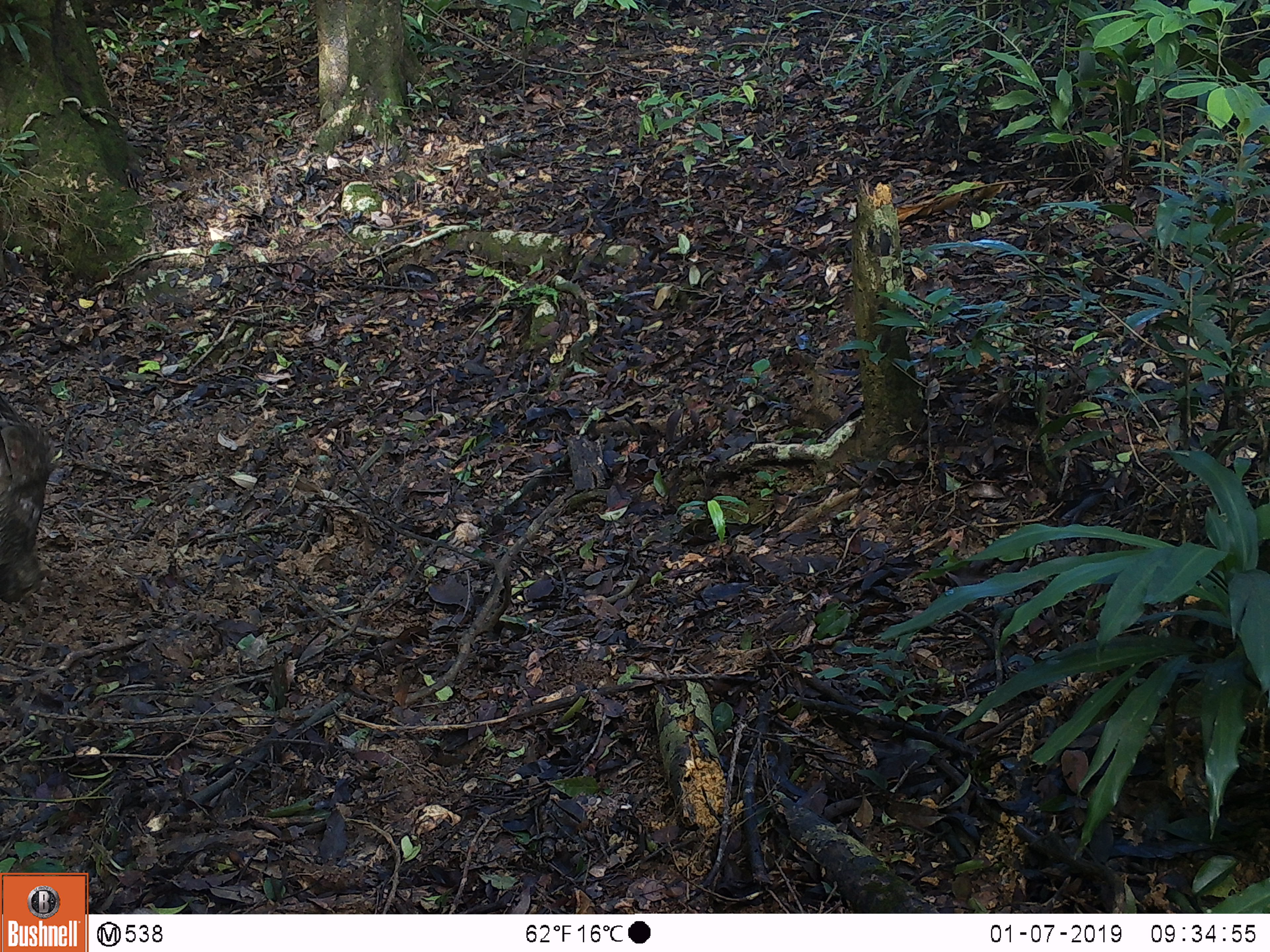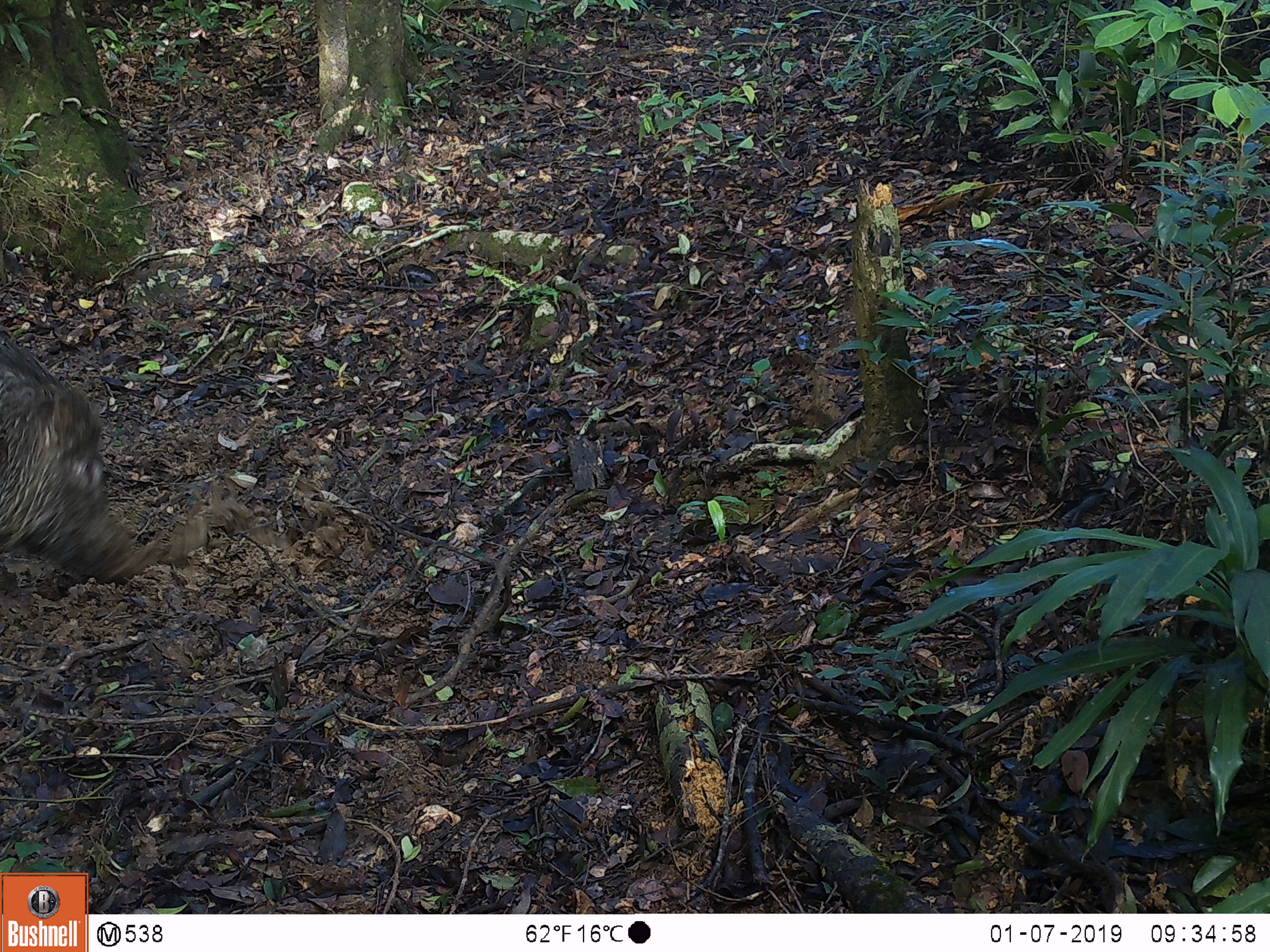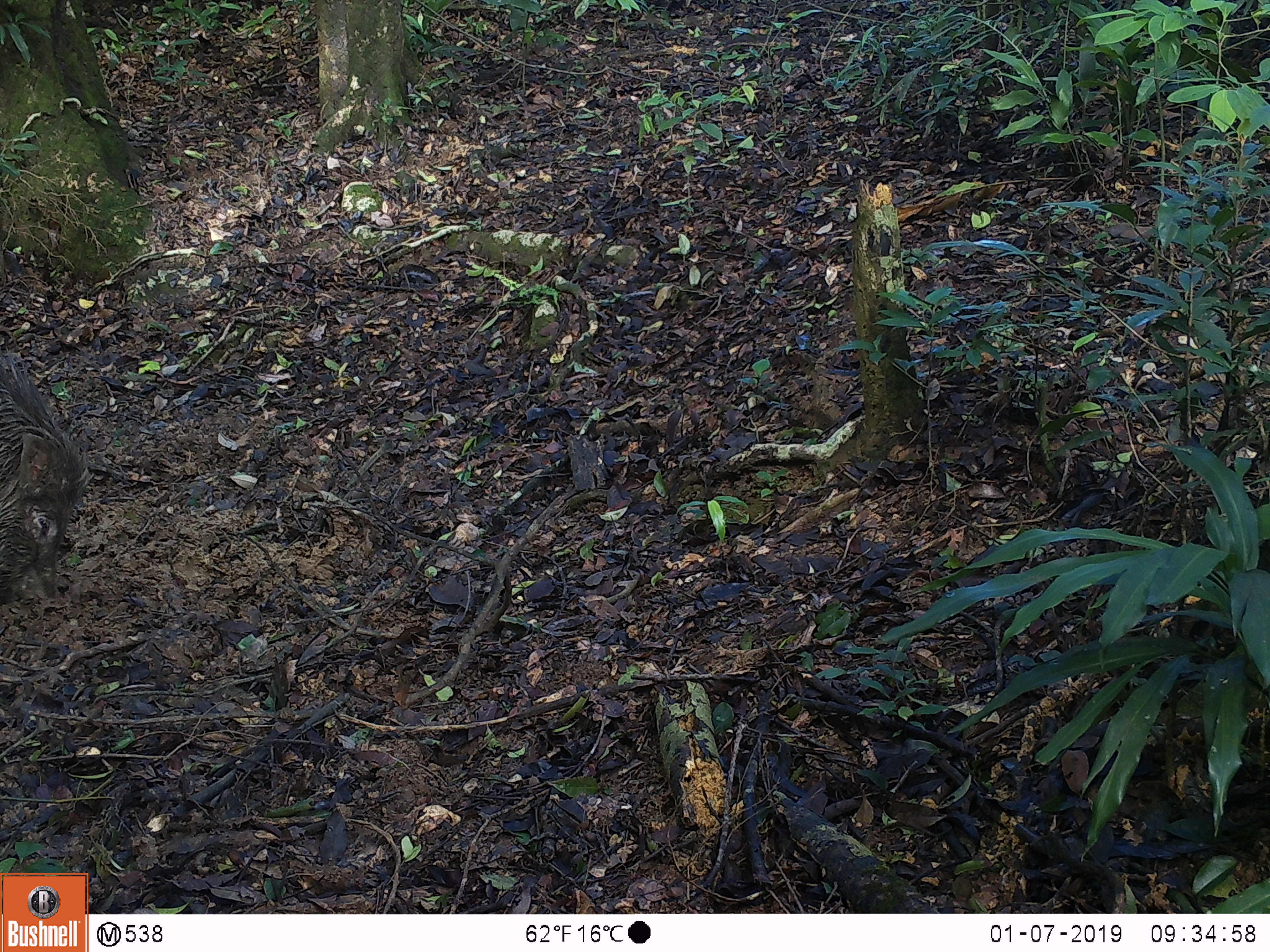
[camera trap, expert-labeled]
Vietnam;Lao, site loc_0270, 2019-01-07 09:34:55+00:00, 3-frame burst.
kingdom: Animalia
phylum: Chordata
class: Mammalia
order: Artiodactyla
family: Suidae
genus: Sus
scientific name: Sus scrofa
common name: eurasian wild pig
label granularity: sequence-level